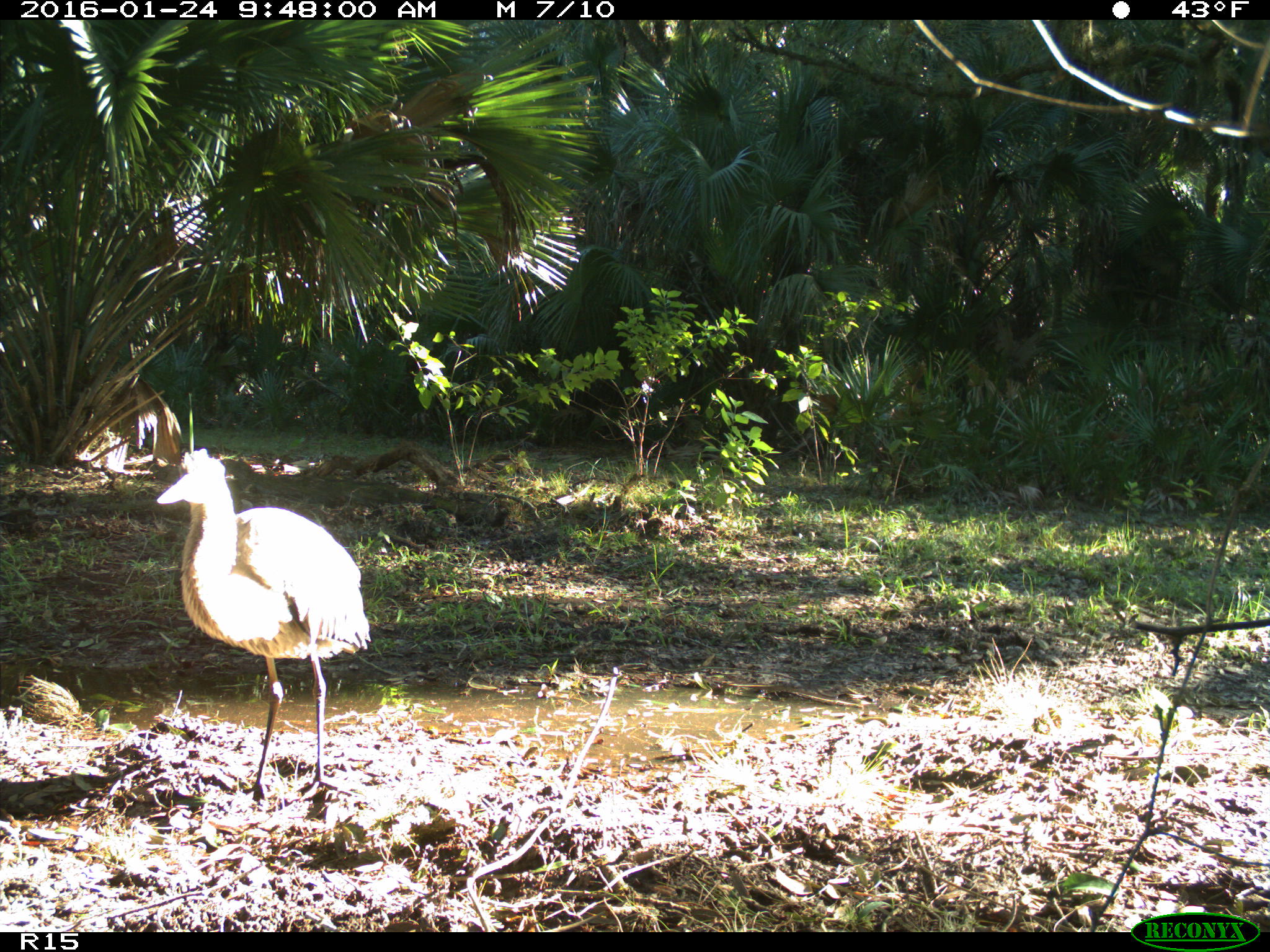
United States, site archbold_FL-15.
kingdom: Animalia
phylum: Chordata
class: Aves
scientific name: Aves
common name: birds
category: unidentified bird